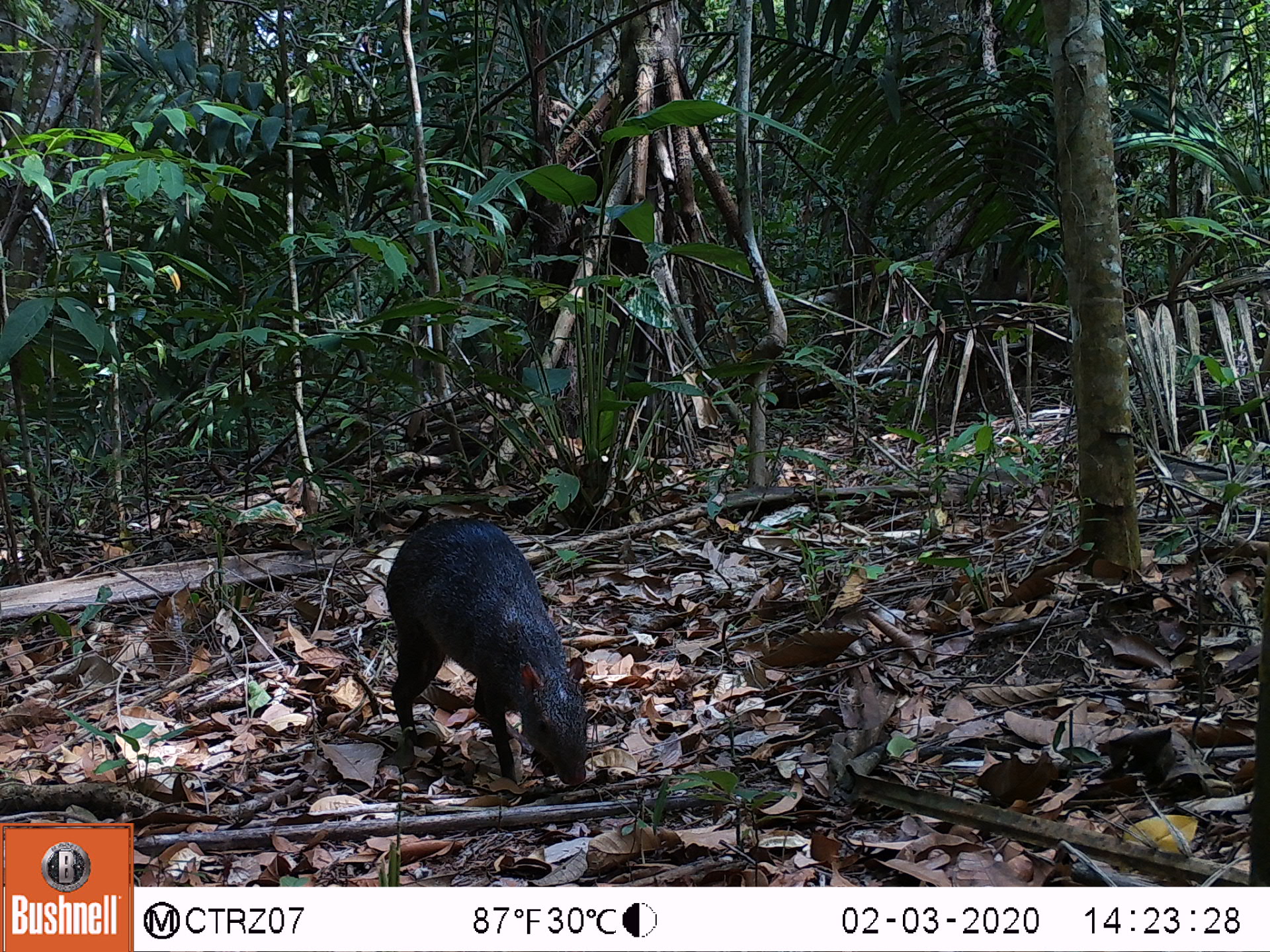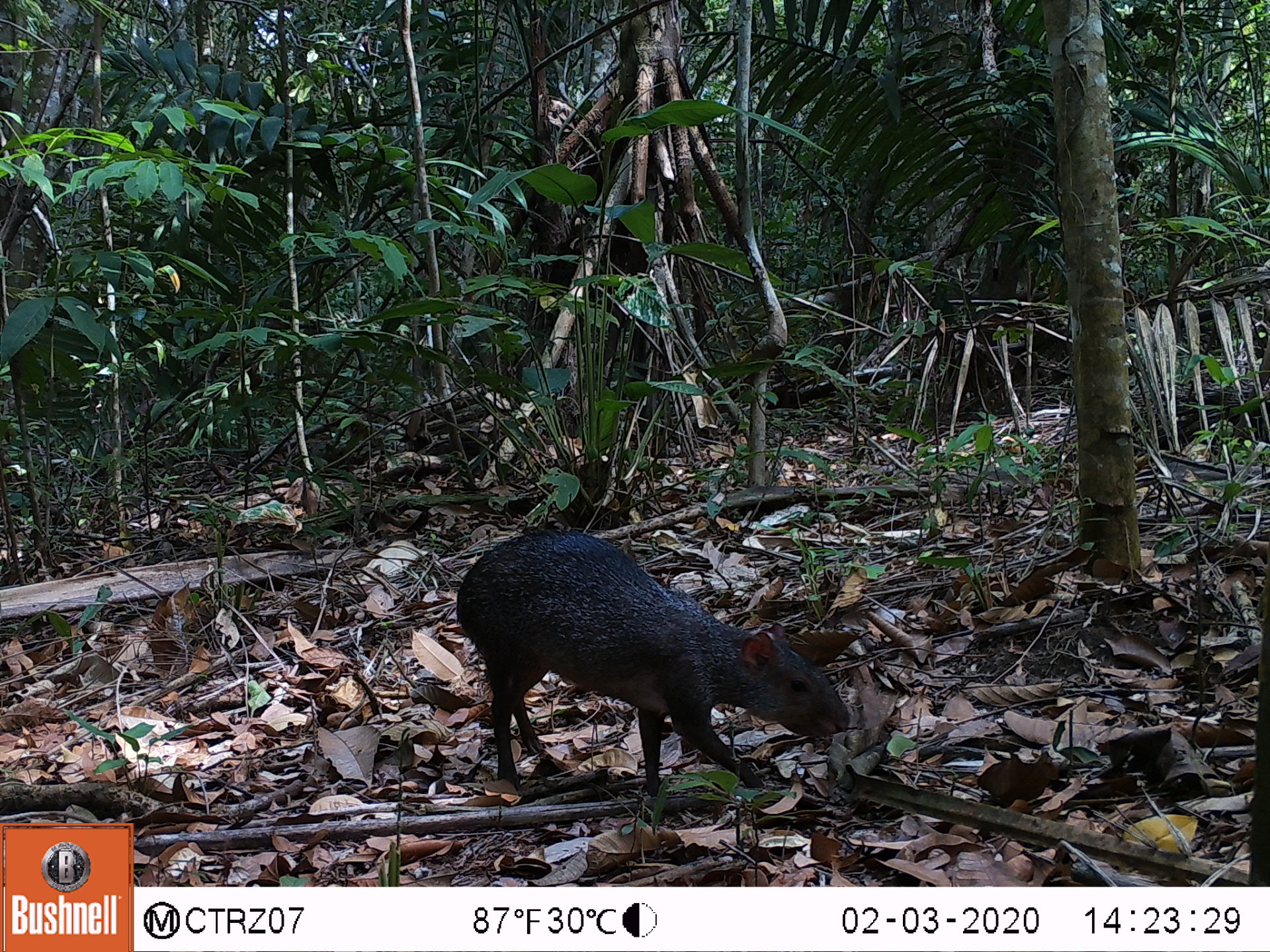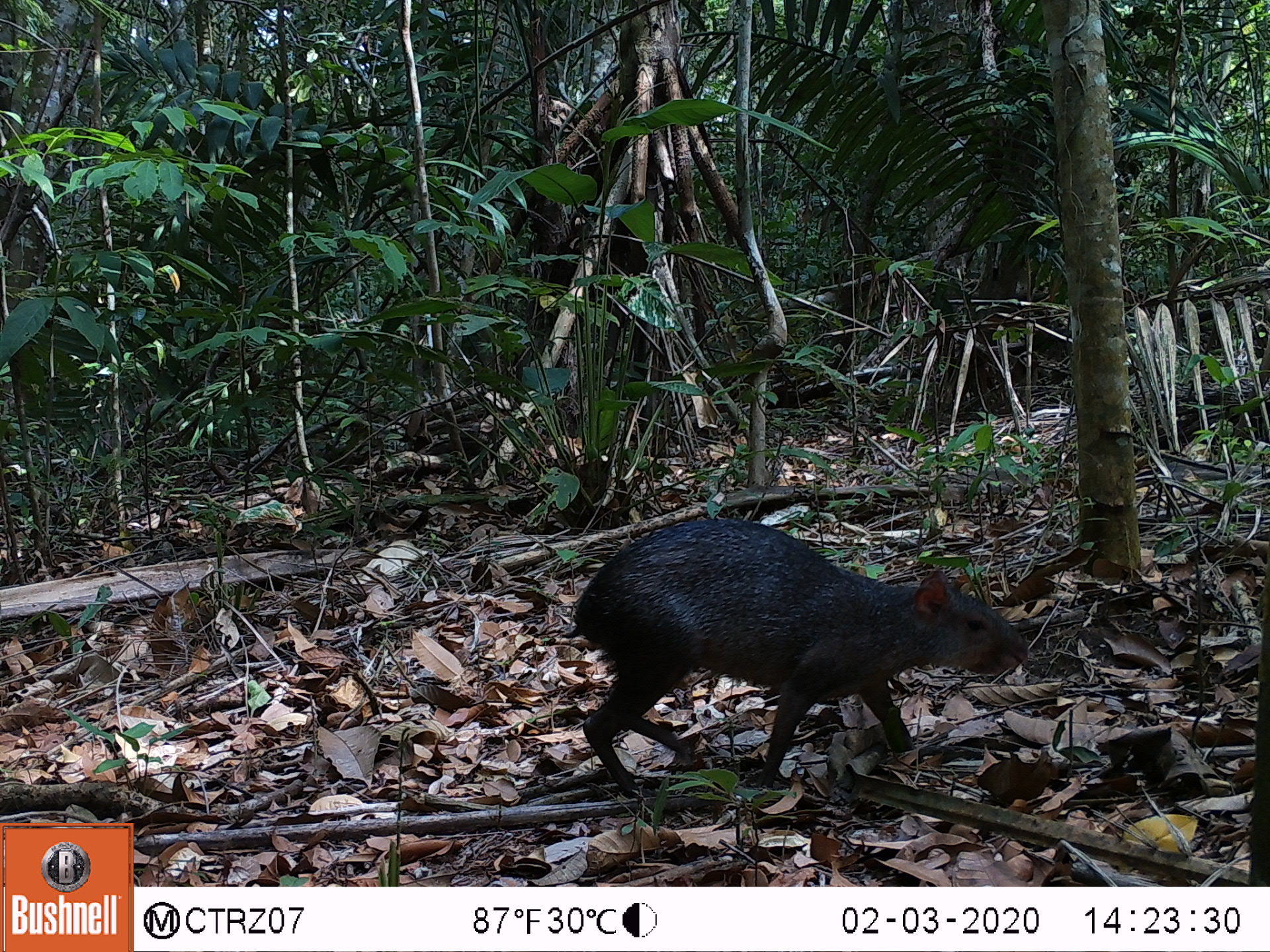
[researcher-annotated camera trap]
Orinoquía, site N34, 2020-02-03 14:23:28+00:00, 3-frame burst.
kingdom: Animalia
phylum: Chordata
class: Mammalia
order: Rodentia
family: Dasyproctidae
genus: Dasyprocta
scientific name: Dasyprocta fuliginosa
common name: black agouti